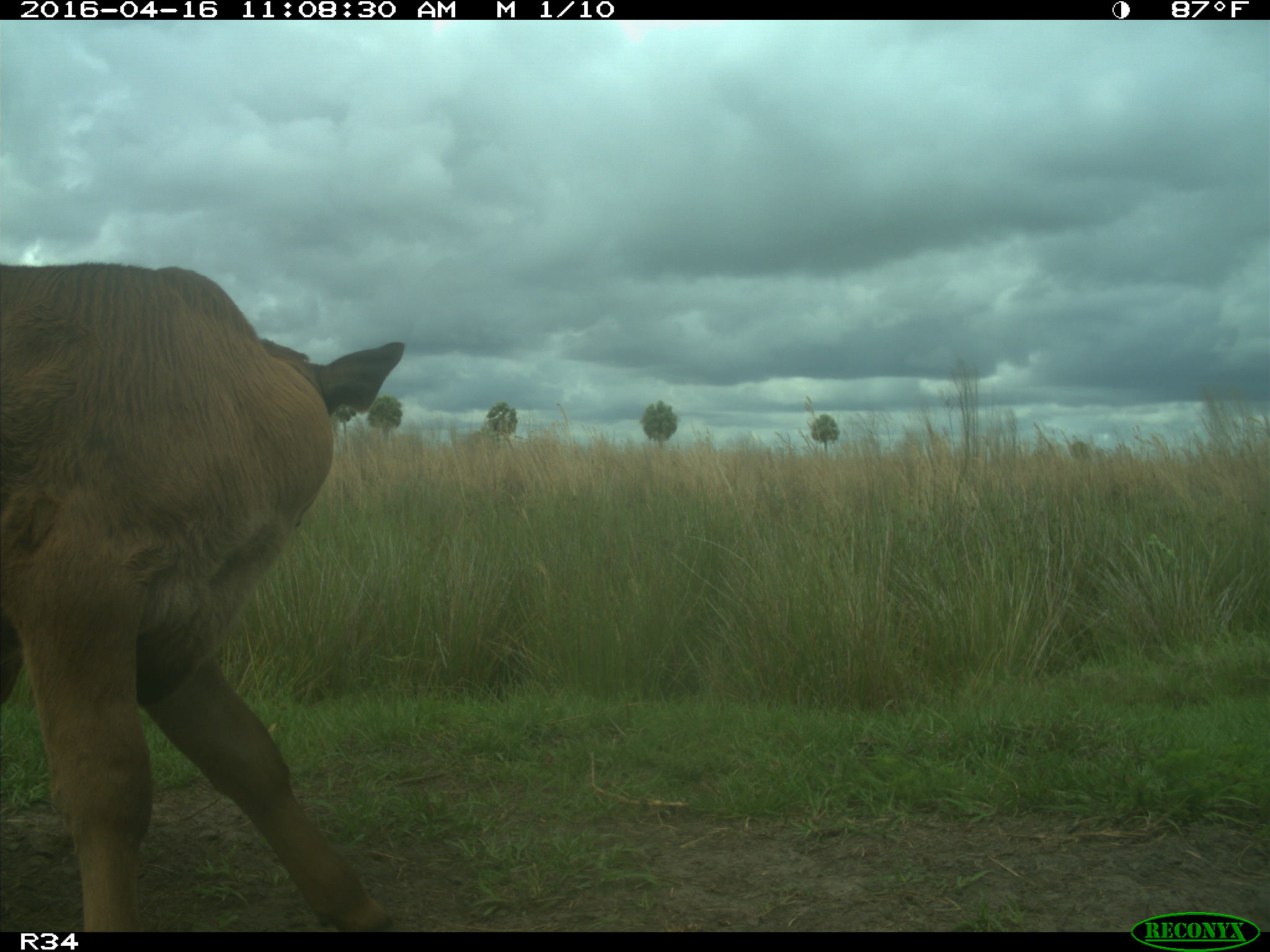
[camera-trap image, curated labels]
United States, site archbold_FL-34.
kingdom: Animalia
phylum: Chordata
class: Mammalia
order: Artiodactyla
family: Bovidae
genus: Bos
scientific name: Bos taurus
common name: domestic cow